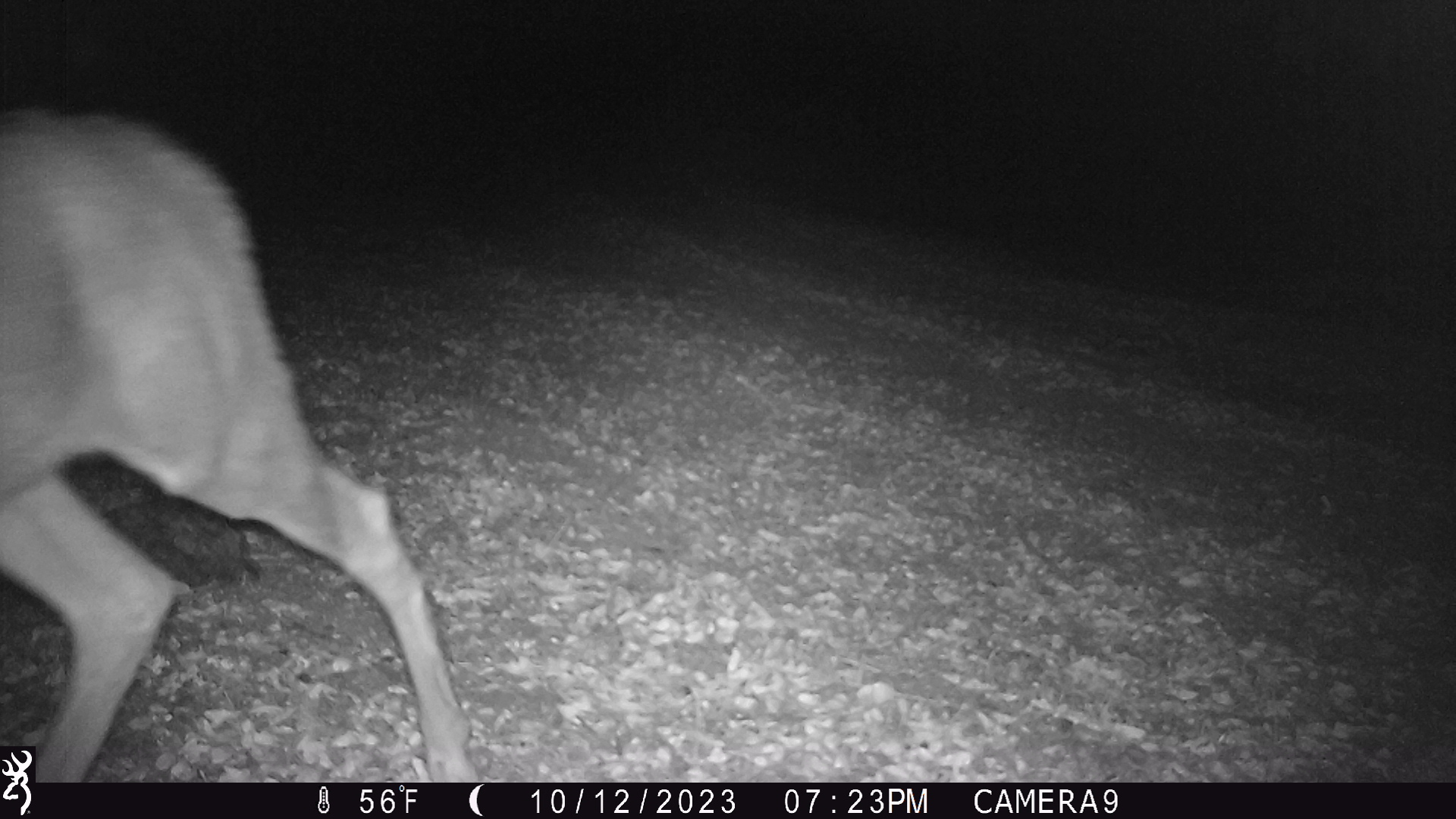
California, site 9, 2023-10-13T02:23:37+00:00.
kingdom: Animalia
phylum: Chordata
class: Mammalia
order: Artiodactyla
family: Cervidae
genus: Odocoileus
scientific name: Odocoileus hemionus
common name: mule deer